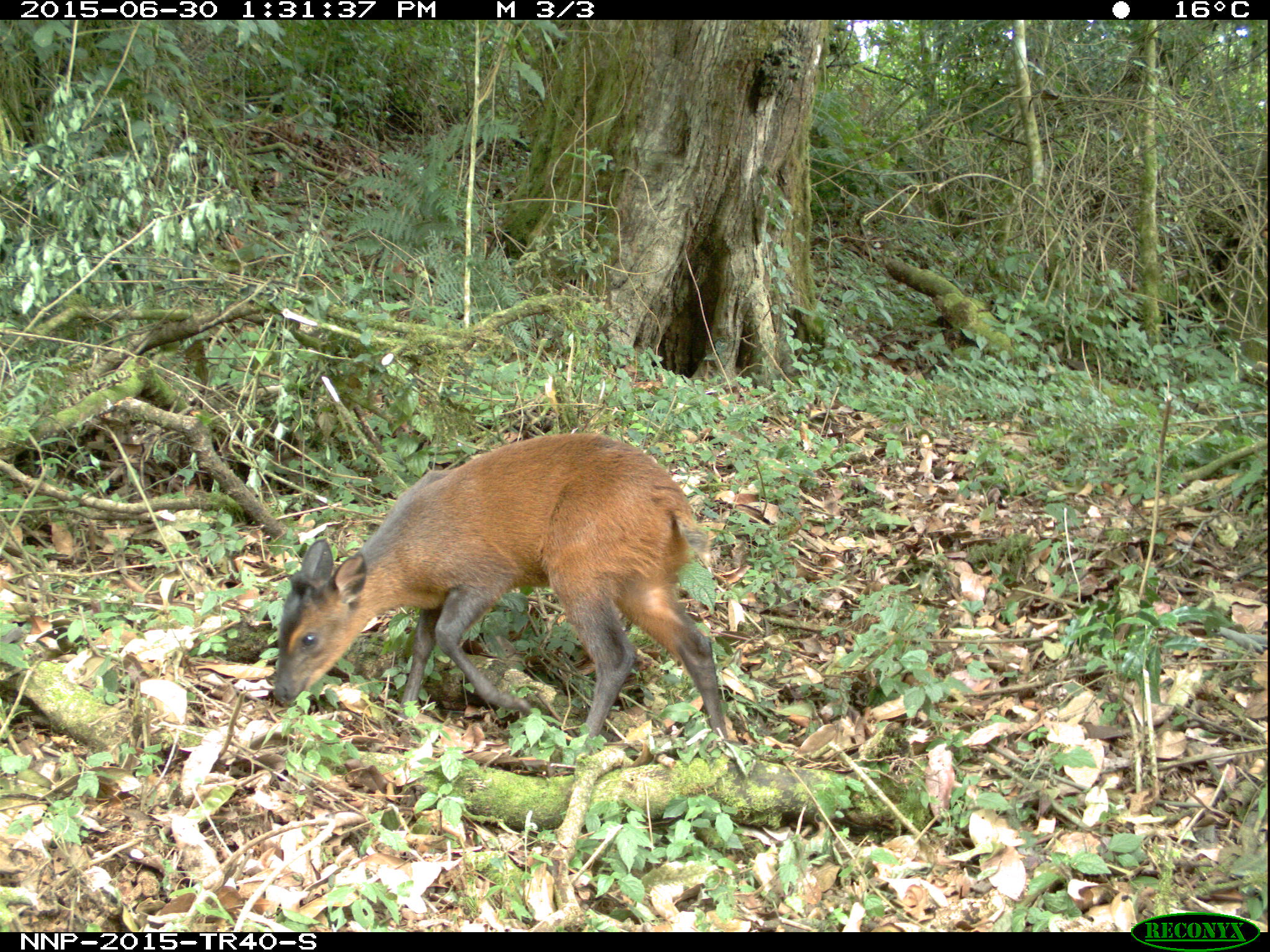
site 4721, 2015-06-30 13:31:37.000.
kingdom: Animalia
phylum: Chordata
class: Mammalia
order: Artiodactyla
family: Bovidae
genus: Cephalophus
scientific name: Cephalophus nigrifrons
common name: black-fronted duiker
Cephalophus nigrifrons (black-fronted duiker), count 1.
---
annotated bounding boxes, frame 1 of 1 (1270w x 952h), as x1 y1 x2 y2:
cephalophus nigrifrons: 273 430 728 741